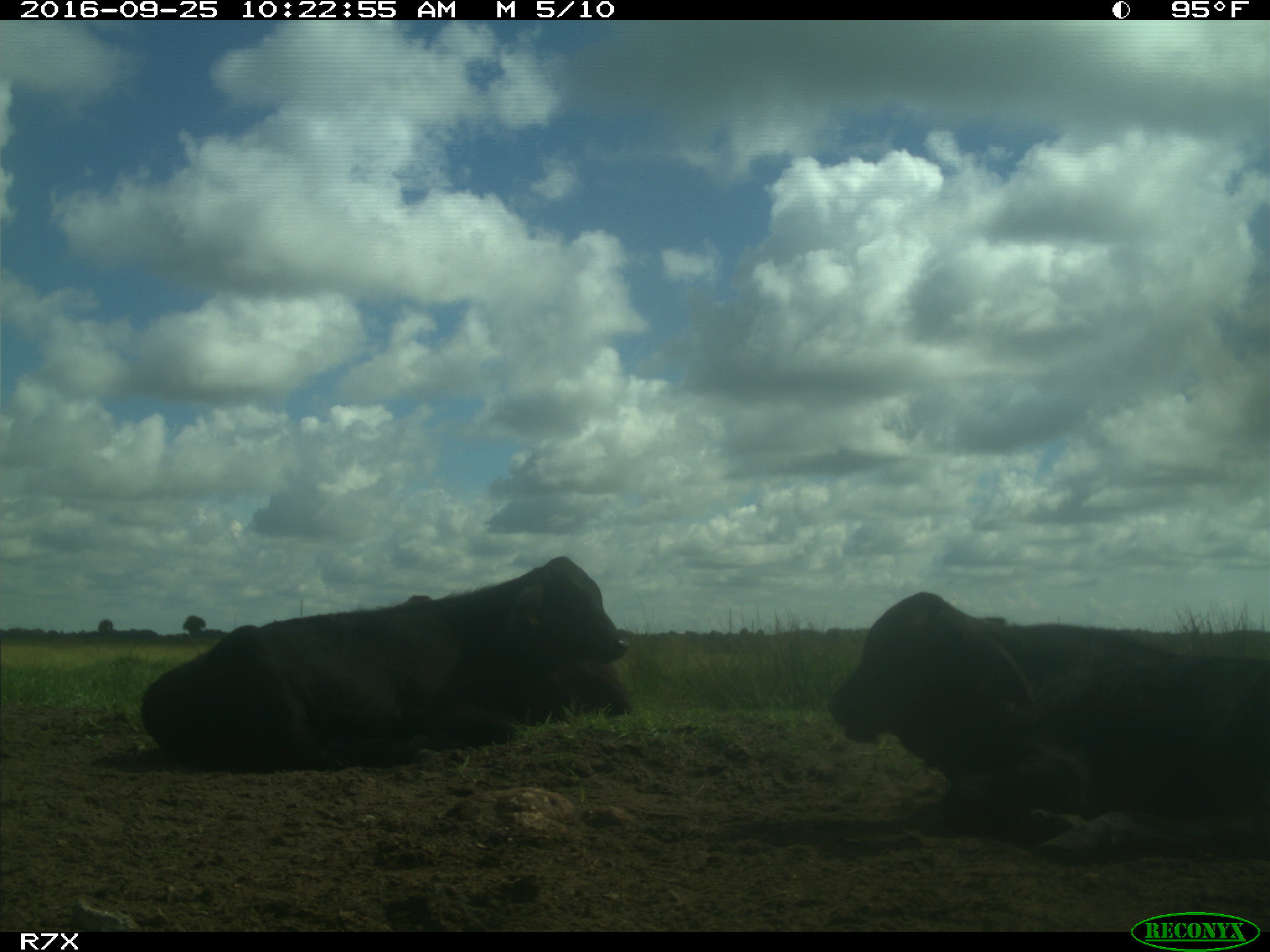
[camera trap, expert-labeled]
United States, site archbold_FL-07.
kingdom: Animalia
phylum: Chordata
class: Mammalia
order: Artiodactyla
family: Bovidae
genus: Bos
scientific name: Bos taurus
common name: domestic cow